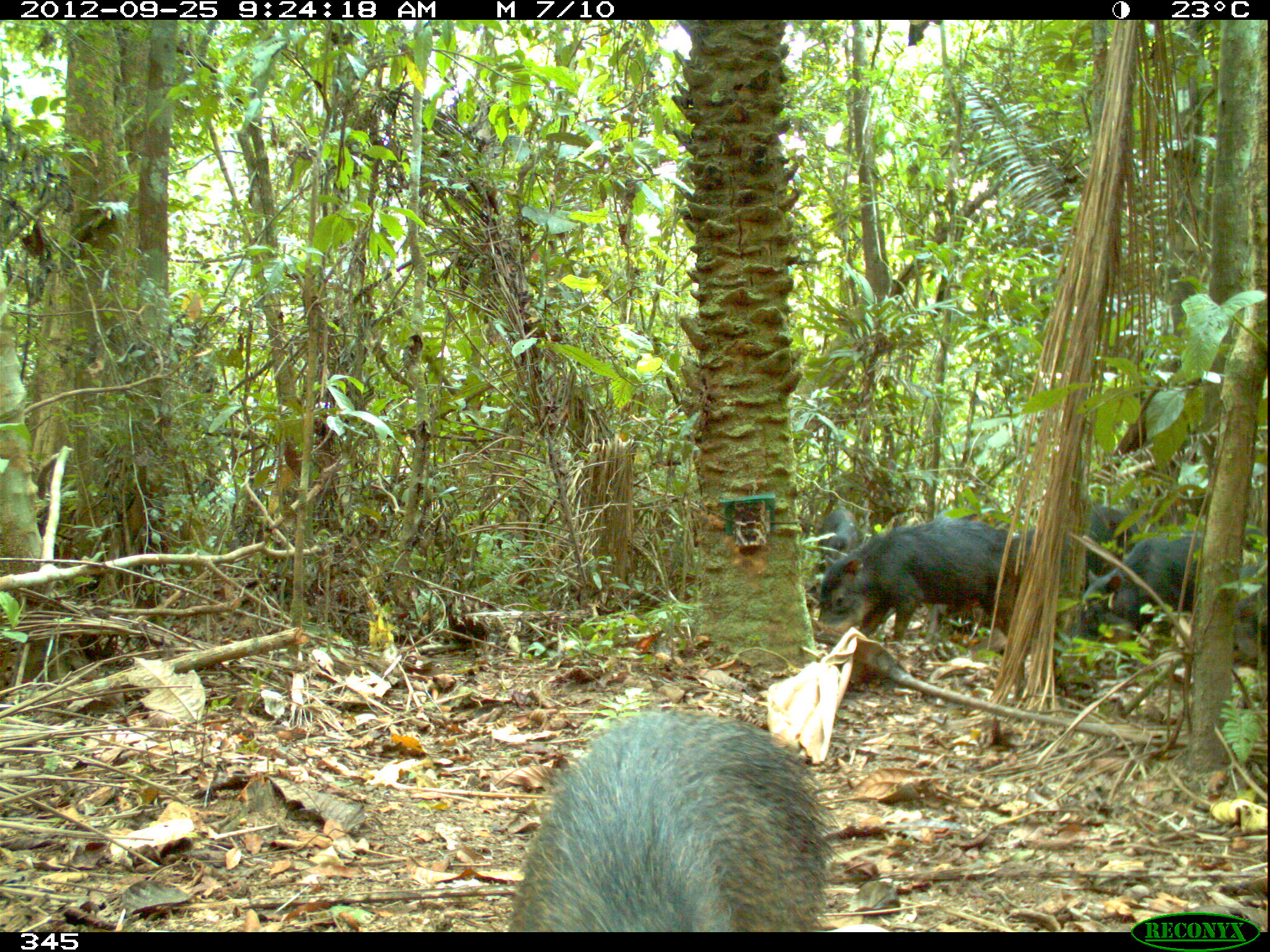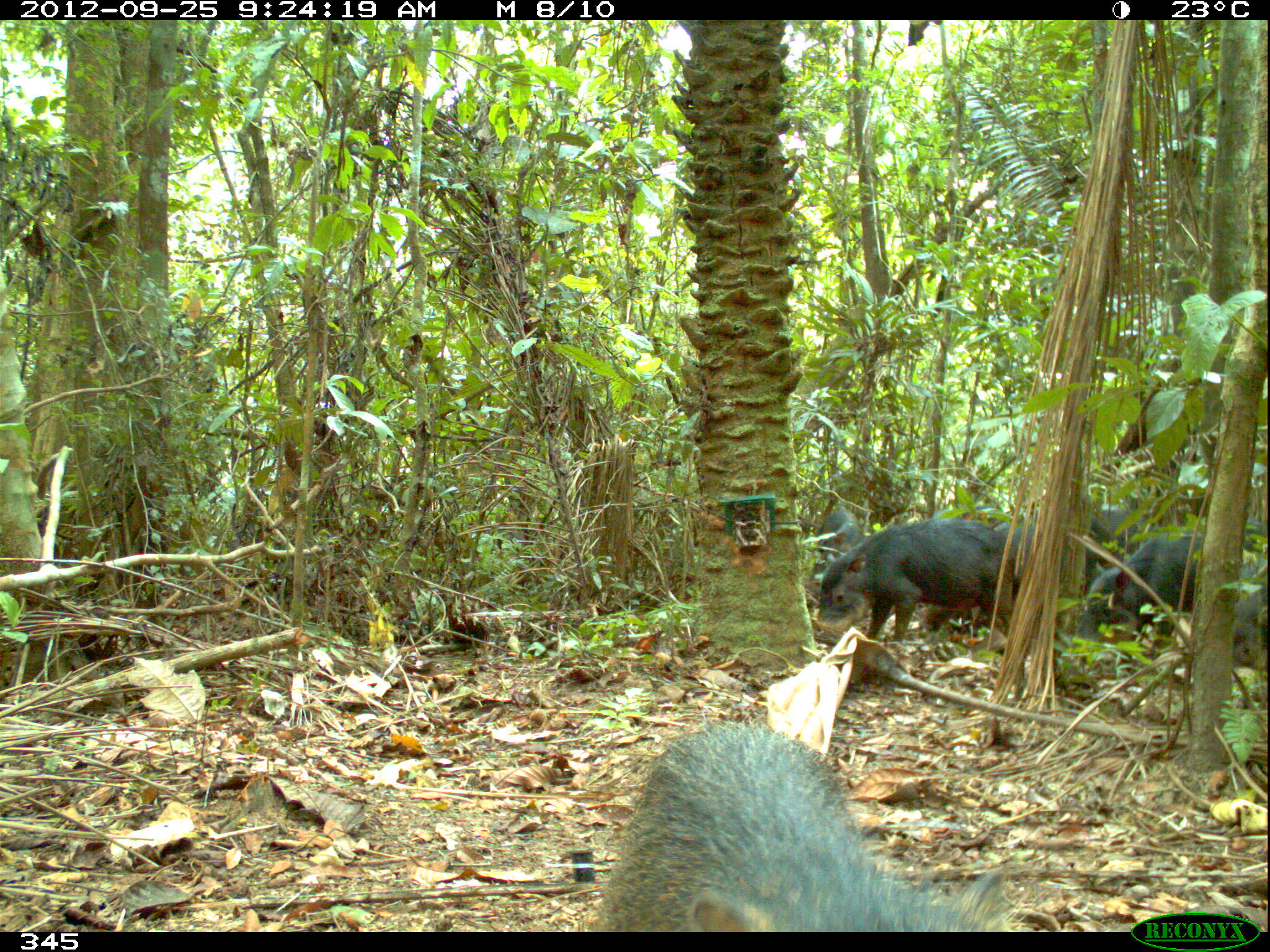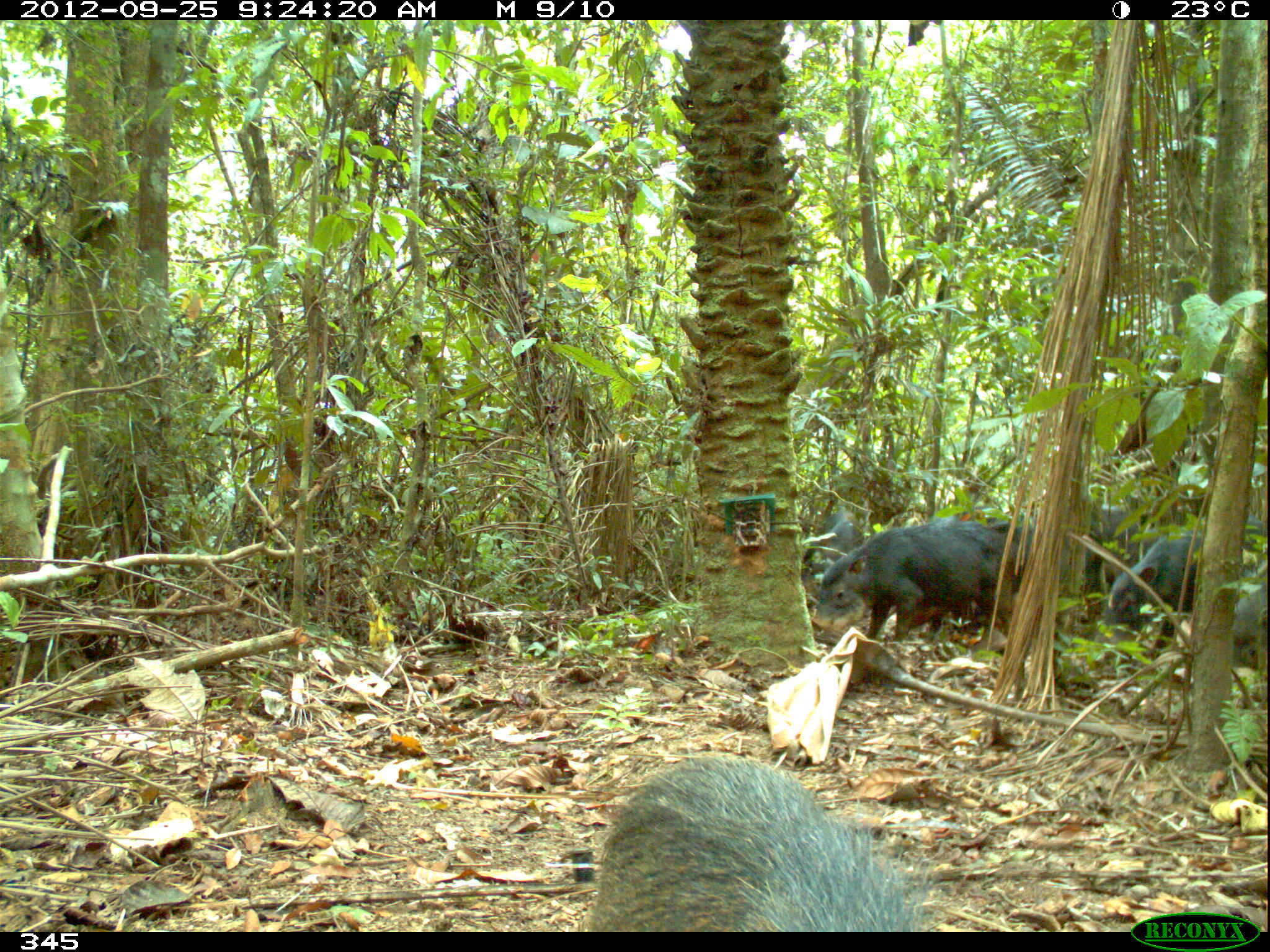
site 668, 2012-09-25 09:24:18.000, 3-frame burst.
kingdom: Animalia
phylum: Chordata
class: Mammalia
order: Artiodactyla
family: Tayassuidae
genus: Tayassu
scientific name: Tayassu pecari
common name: white-lipped peccary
Tayassu pecari (white-lipped peccary).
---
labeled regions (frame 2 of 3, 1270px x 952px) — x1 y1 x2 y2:
tayassu pecari: 589 717 1021 932; 1073 515 1264 649; 816 517 1006 641; 997 507 1147 585; 922 503 1004 632; 1234 556 1266 667; 816 504 863 561